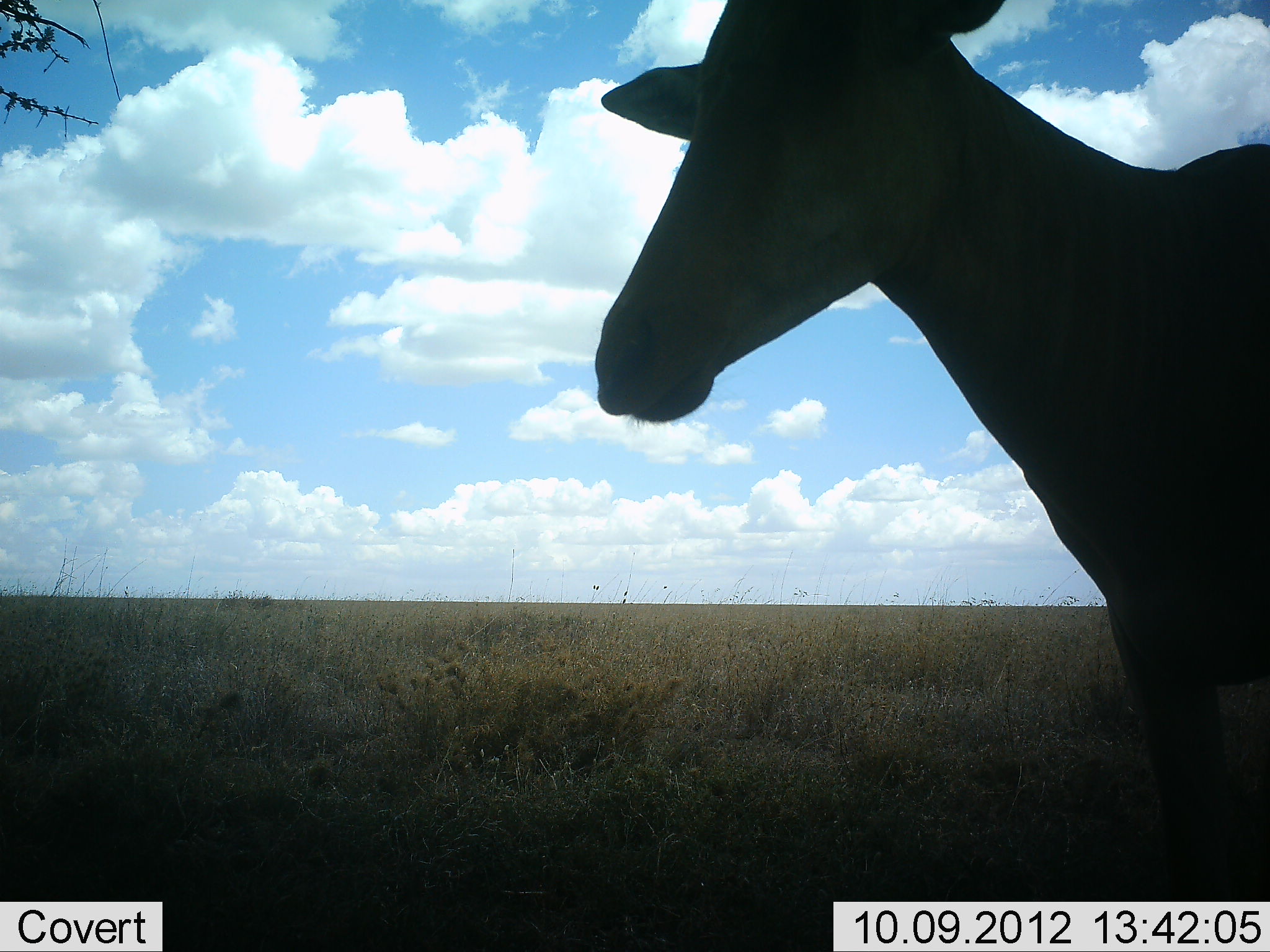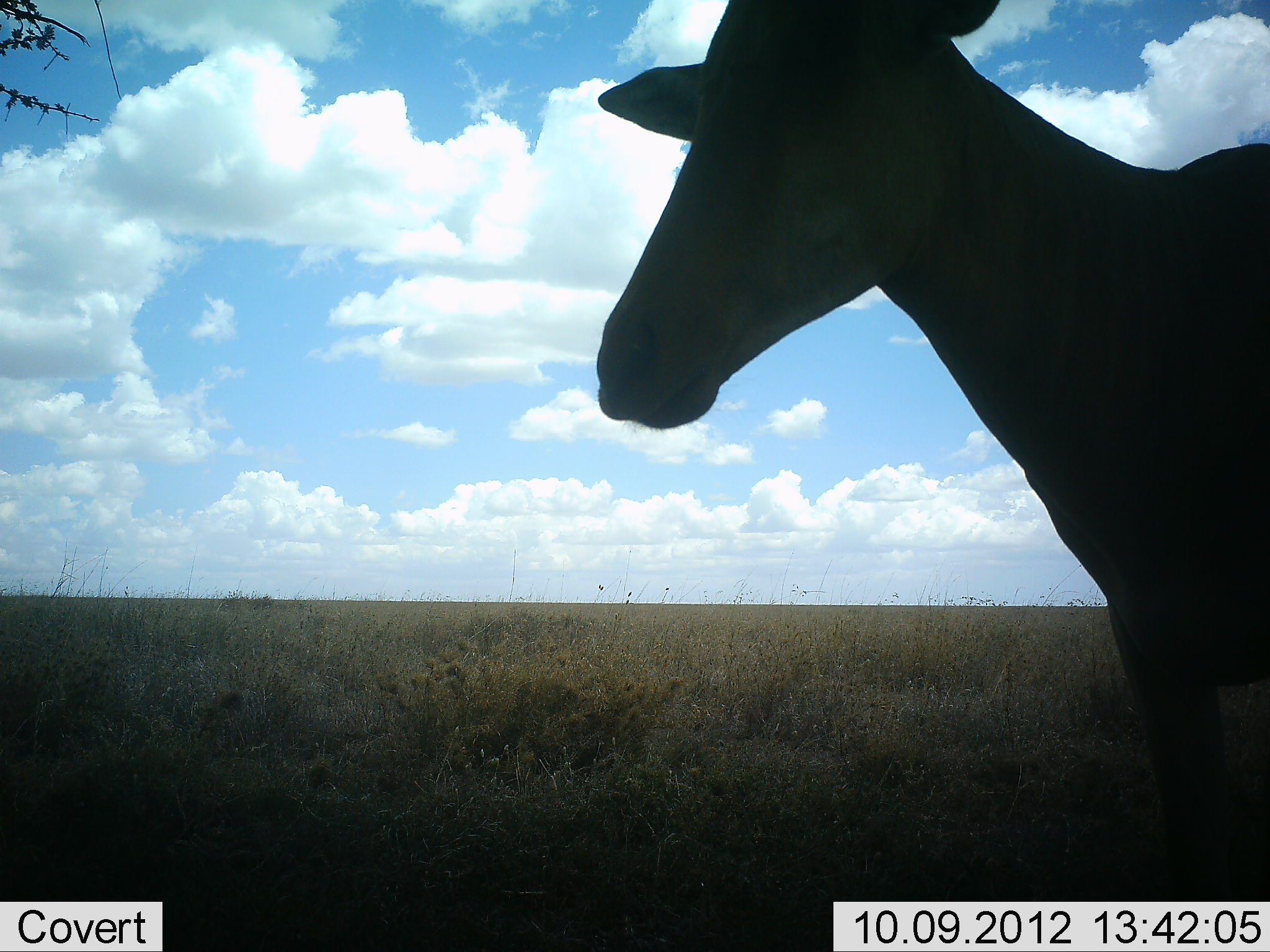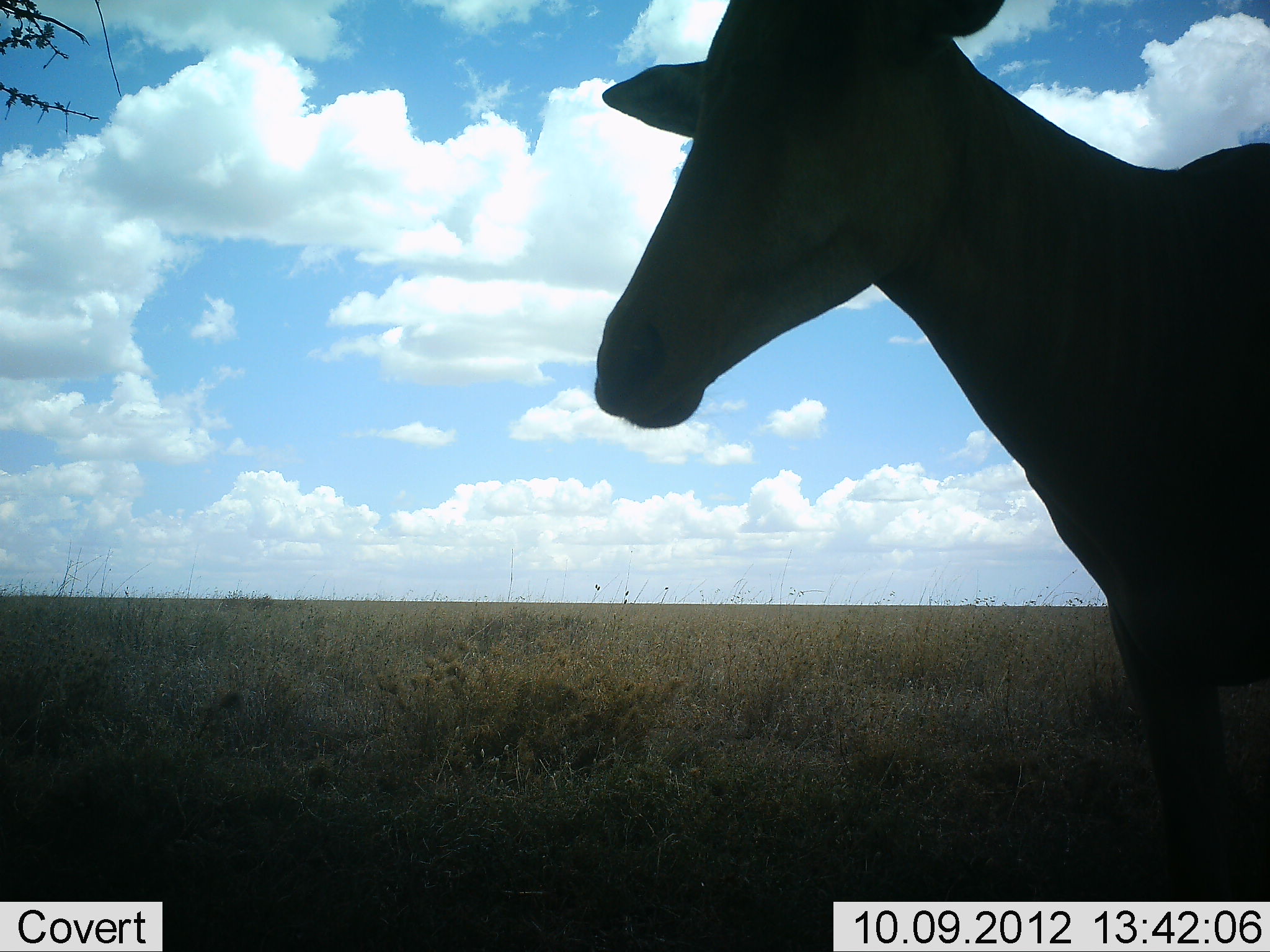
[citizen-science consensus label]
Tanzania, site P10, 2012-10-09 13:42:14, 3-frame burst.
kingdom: Animalia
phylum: Chordata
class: Mammalia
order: Artiodactyla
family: Bovidae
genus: Alcelaphus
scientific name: Alcelaphus buselaphus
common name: hartebeest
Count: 1.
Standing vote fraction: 90%.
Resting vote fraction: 0%.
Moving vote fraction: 0%.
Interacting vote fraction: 0%.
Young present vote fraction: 0%.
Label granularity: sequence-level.